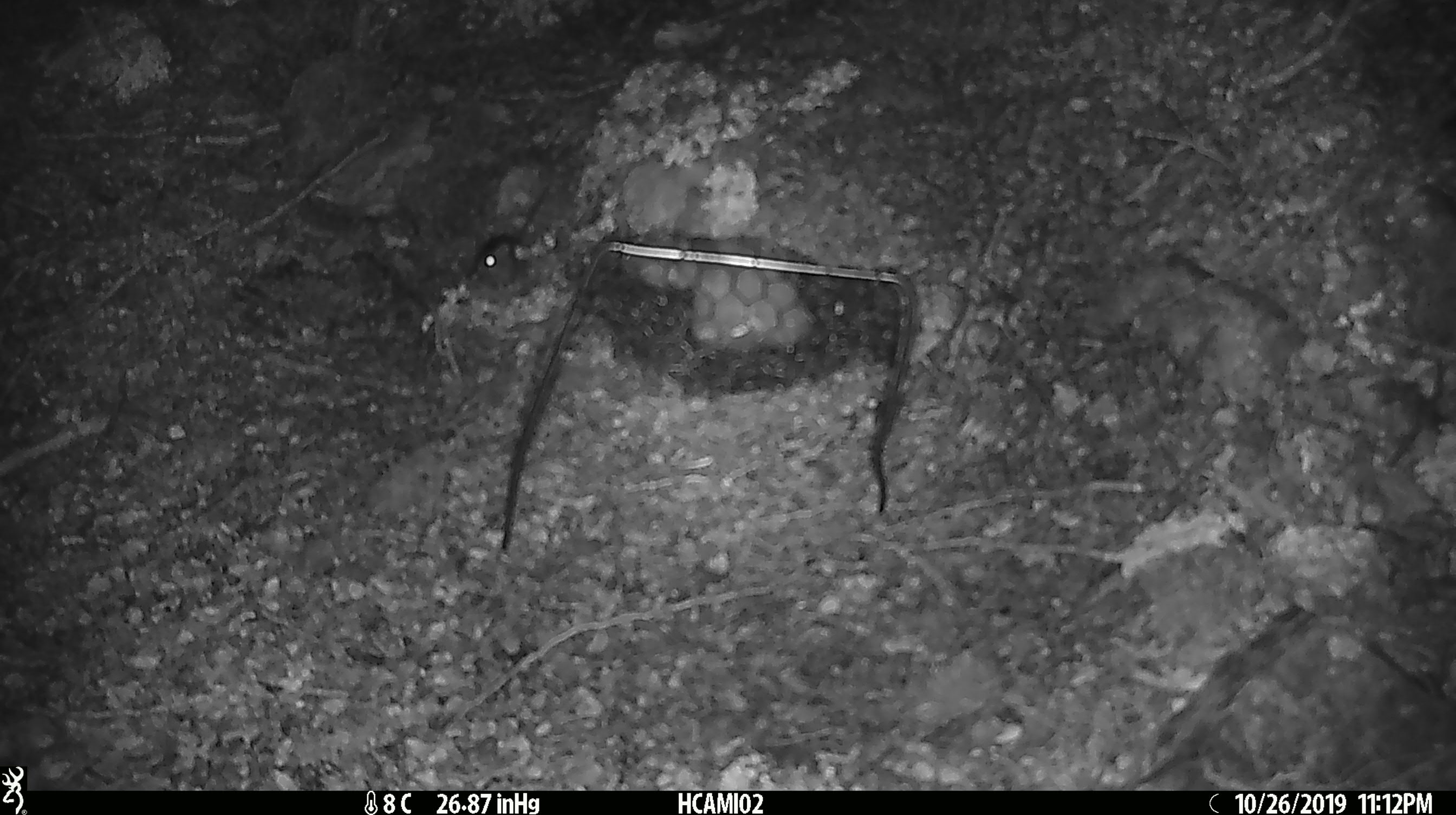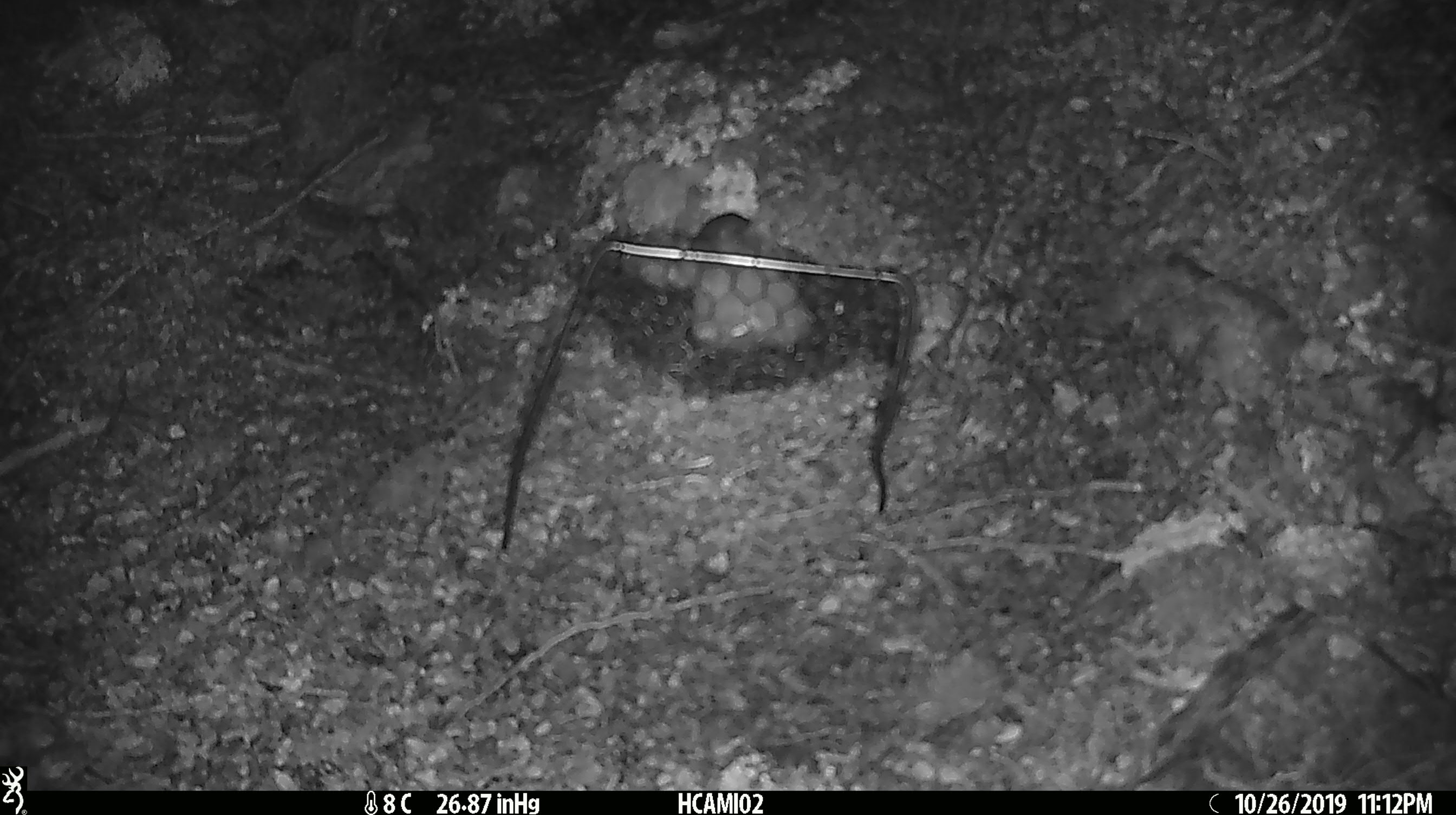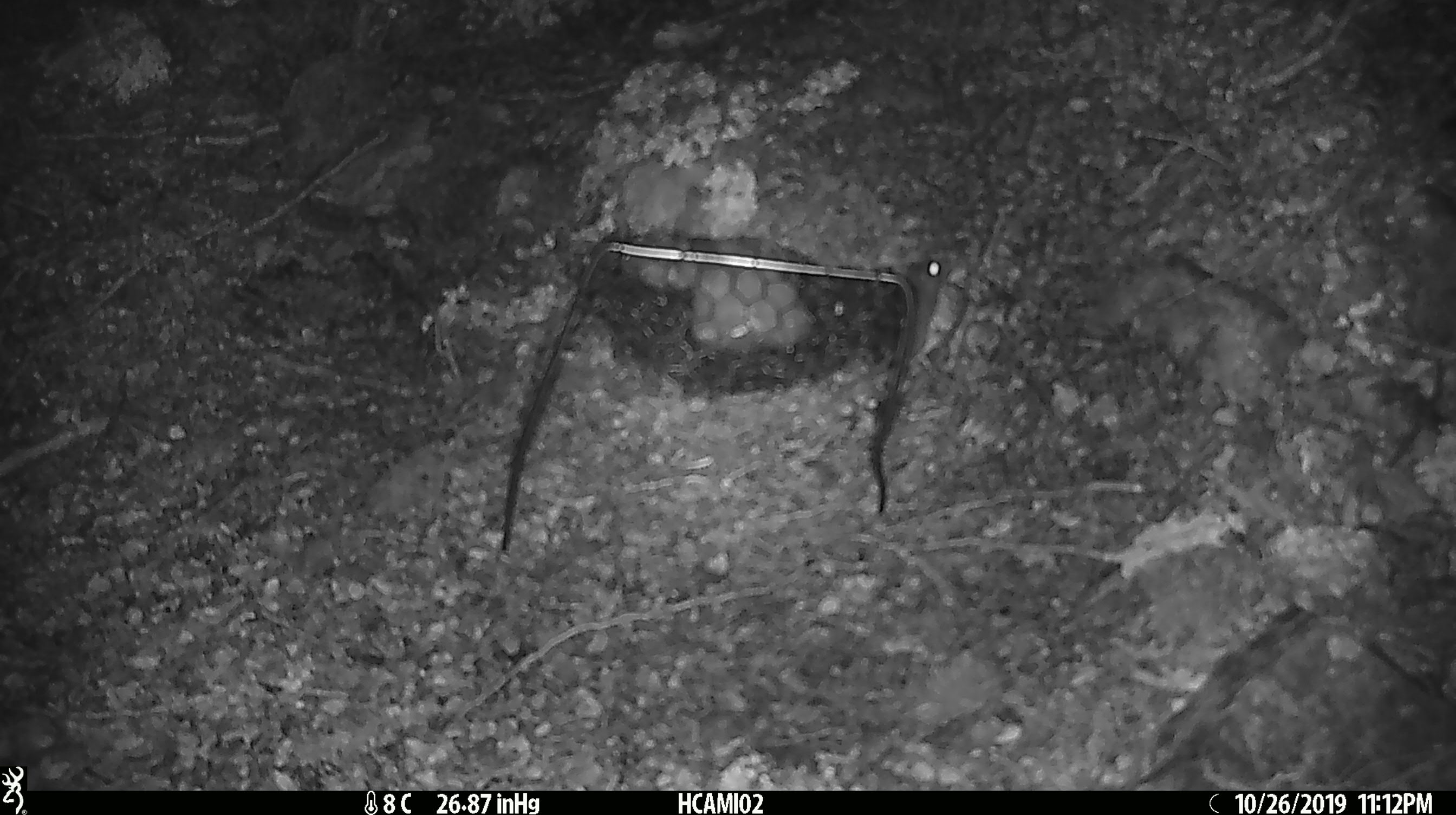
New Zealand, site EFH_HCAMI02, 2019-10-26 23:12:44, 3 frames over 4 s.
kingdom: Animalia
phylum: Chordata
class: Mammalia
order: Rodentia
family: Muridae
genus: Mus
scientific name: Mus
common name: mouse